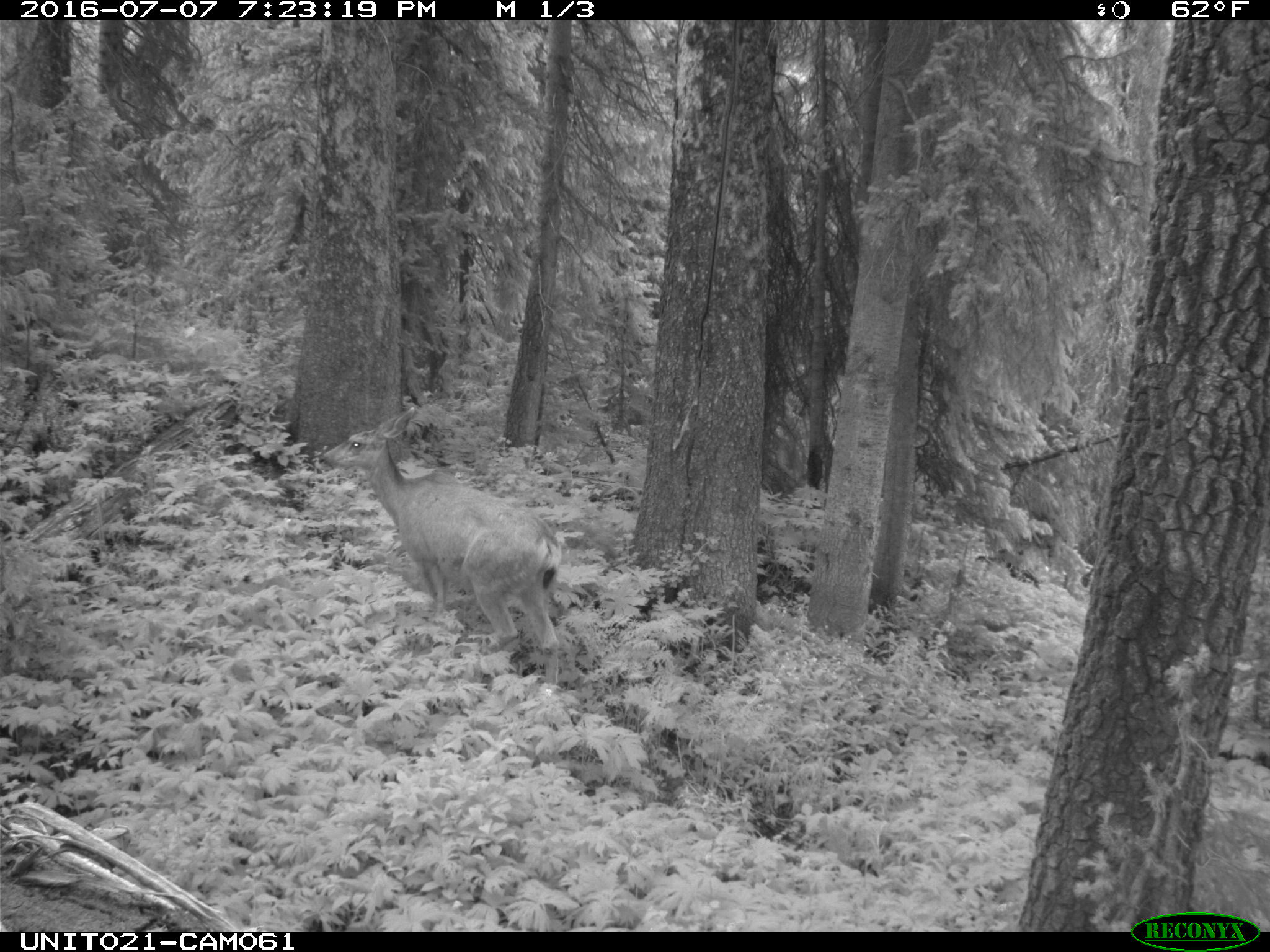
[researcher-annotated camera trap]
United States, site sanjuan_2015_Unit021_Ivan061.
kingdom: Animalia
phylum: Chordata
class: Mammalia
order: Artiodactyla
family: Cervidae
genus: Odocoileus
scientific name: Odocoileus hemionus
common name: mule deer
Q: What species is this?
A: Odocoileus hemionus (mule deer).